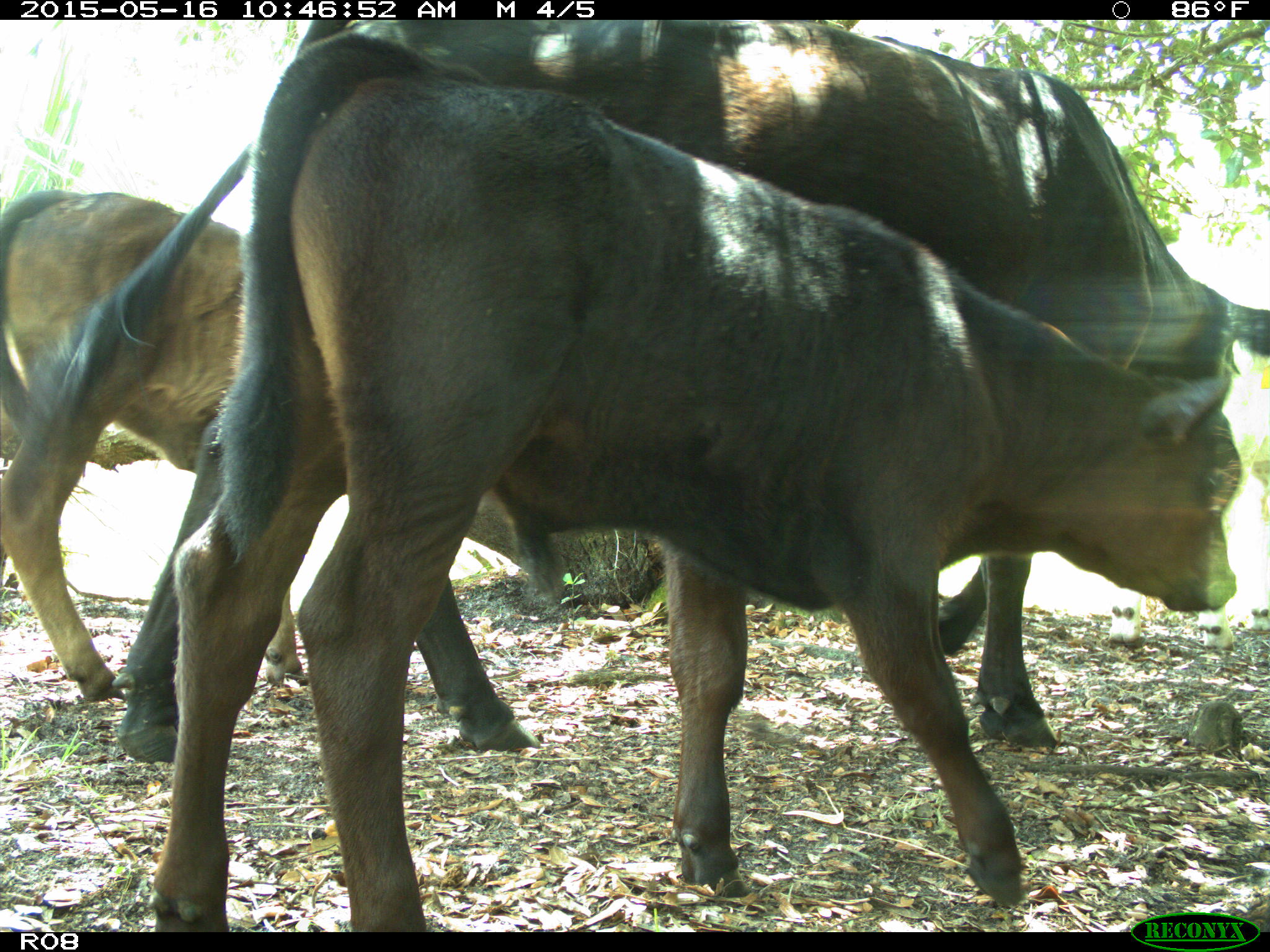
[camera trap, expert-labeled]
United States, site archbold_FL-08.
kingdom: Animalia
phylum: Chordata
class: Mammalia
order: Artiodactyla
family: Bovidae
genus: Bos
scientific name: Bos taurus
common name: domestic cow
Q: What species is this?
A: Bos taurus (domestic cow).